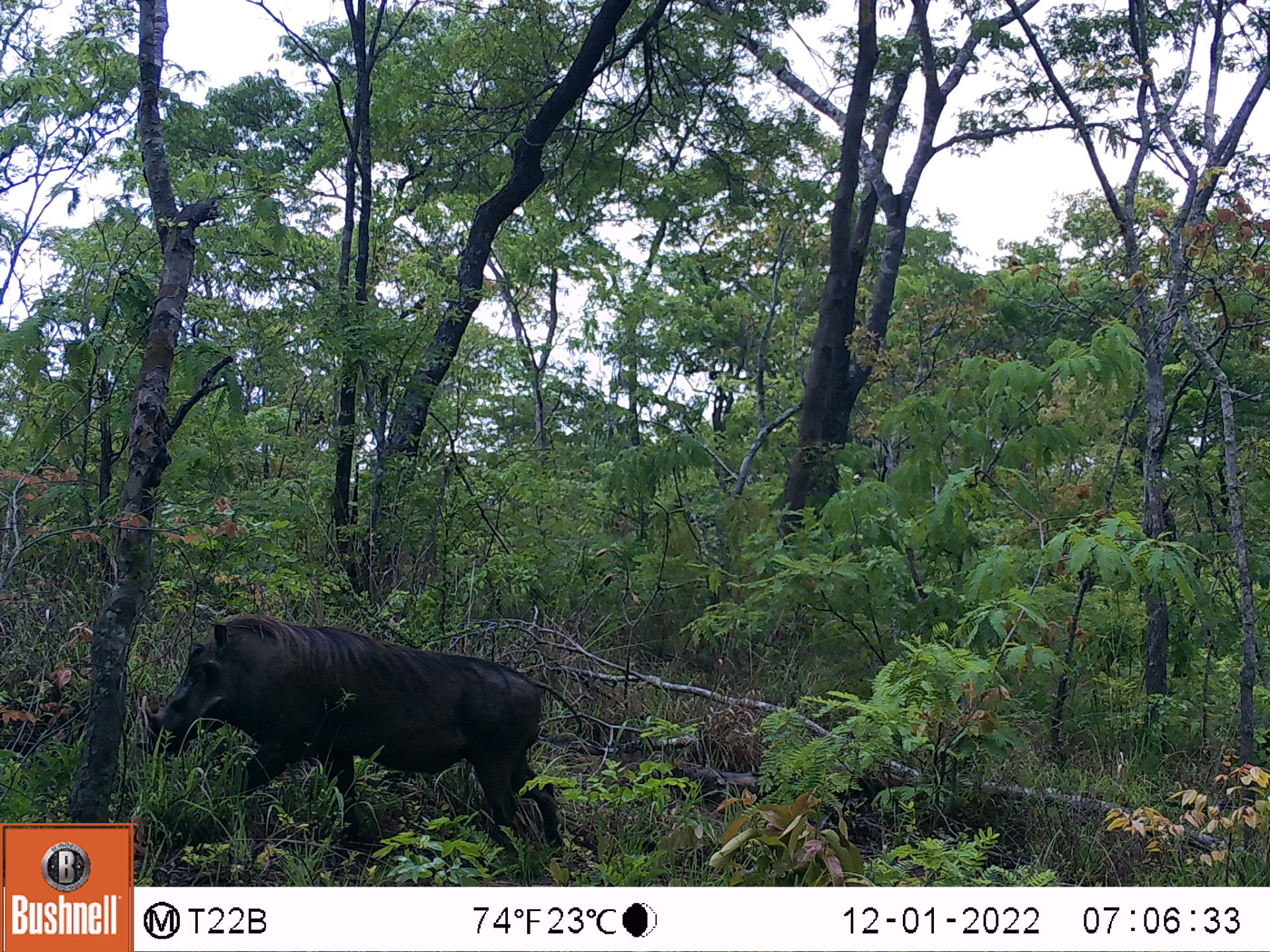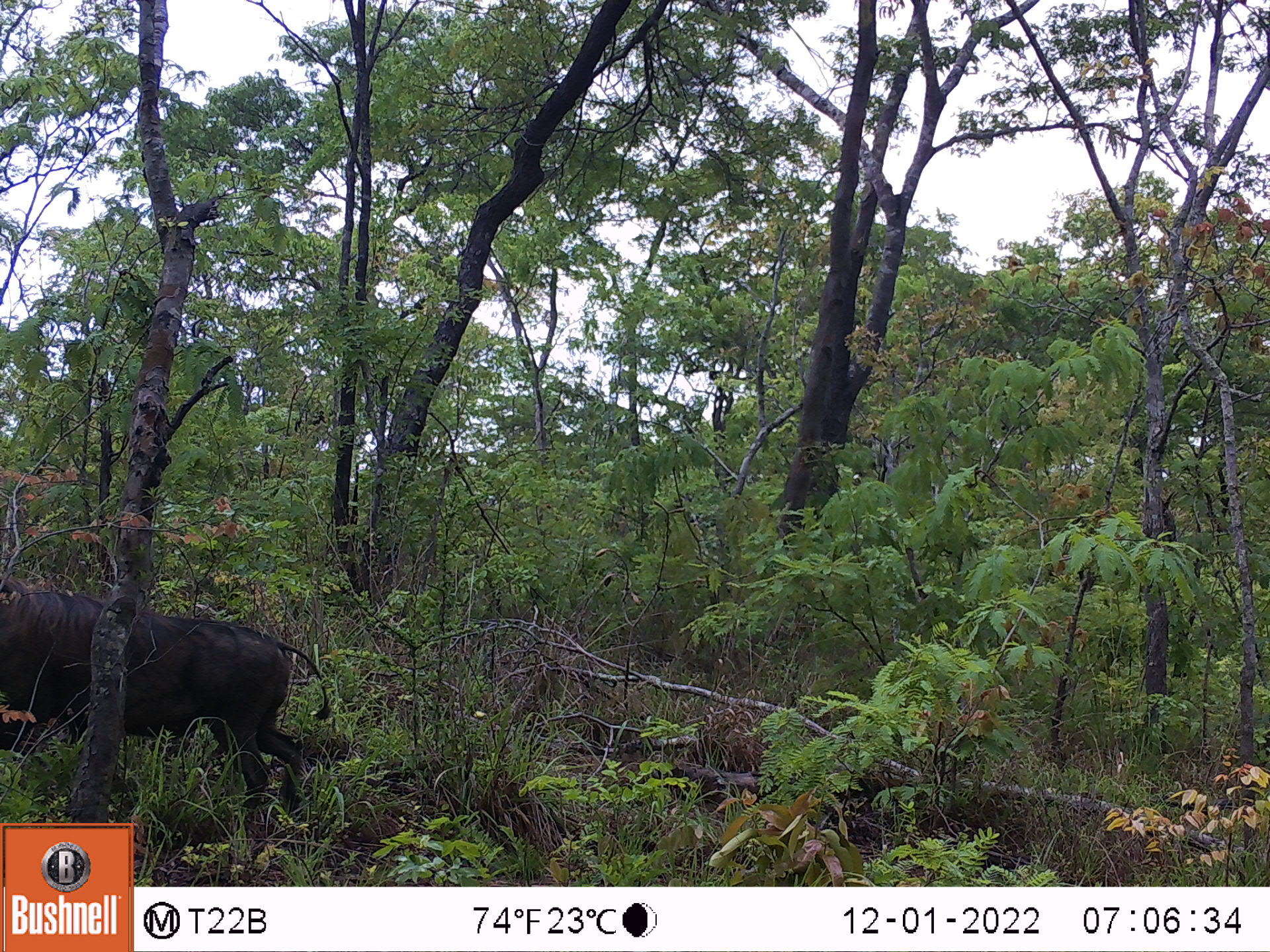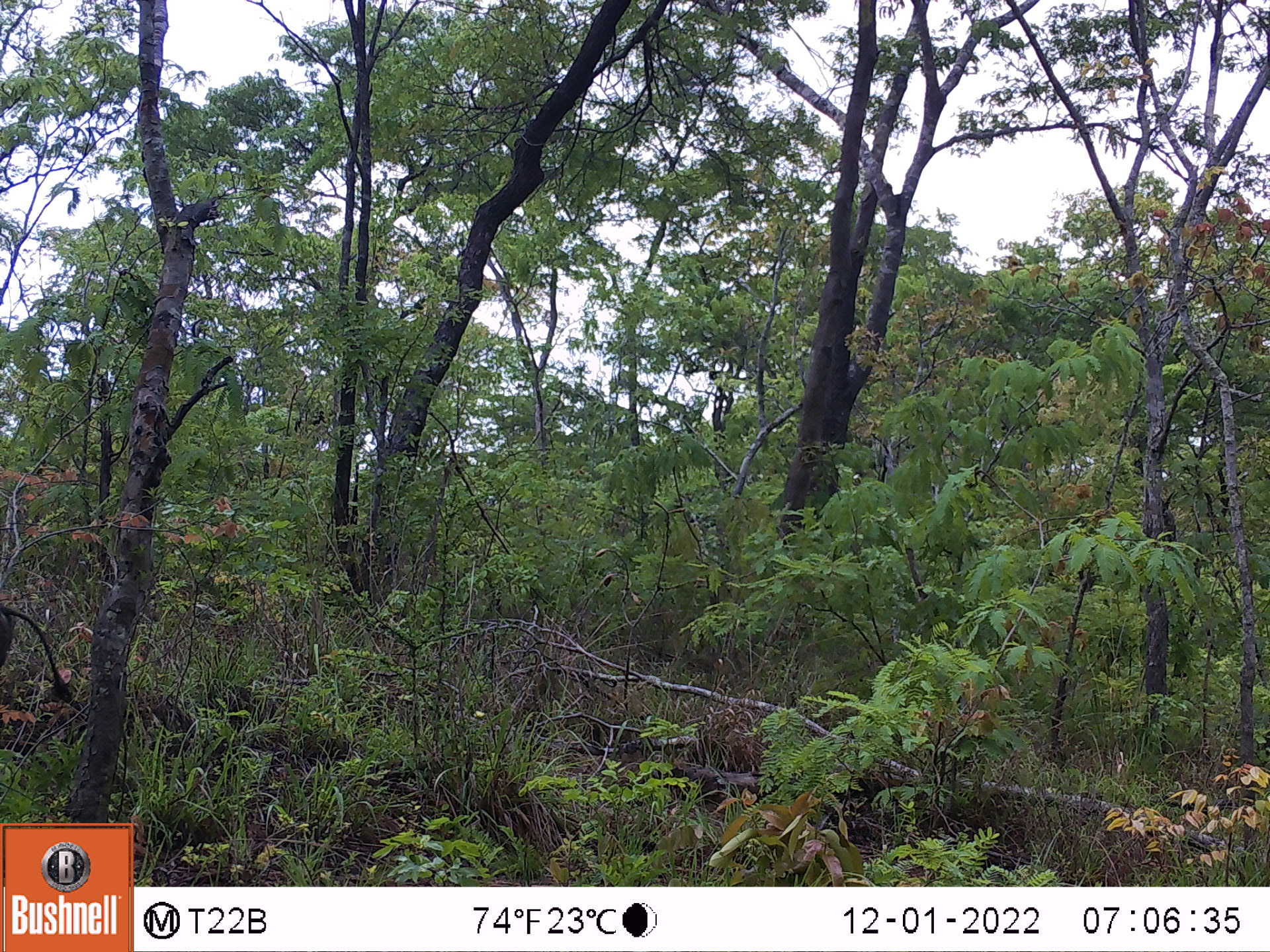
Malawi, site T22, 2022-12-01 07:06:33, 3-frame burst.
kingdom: Animalia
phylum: Chordata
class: Mammalia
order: Artiodactyla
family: Suidae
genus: Phacochoerus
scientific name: Phacochoerus africanus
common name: common warthog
Common warthog (Phacochoerus africanus), count 1.